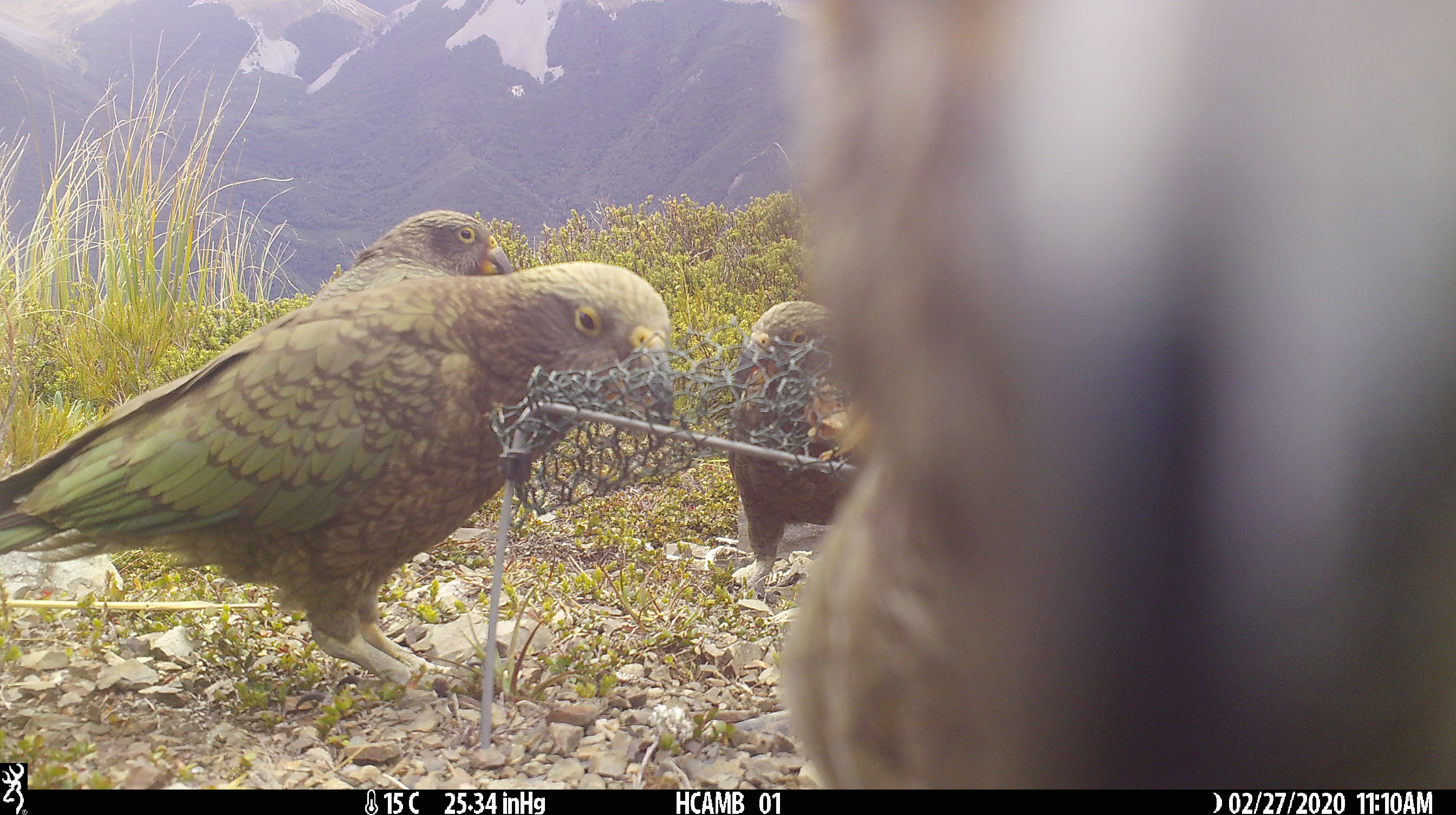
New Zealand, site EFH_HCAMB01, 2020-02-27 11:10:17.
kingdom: Animalia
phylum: Chordata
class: Aves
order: Psittaciformes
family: Strigopidae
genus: Nestor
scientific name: Nestor notabilis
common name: kea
Kea (Nestor notabilis).